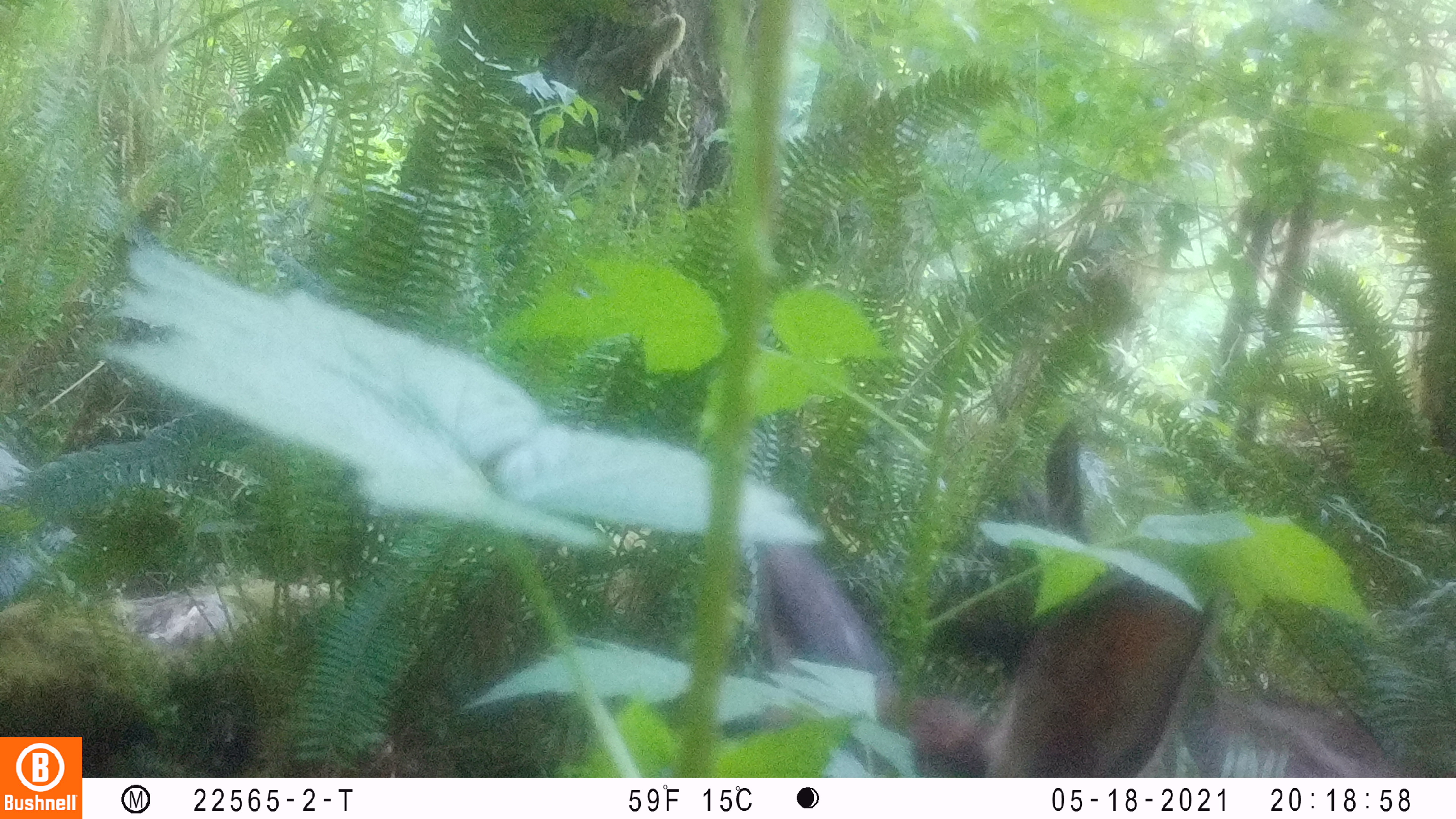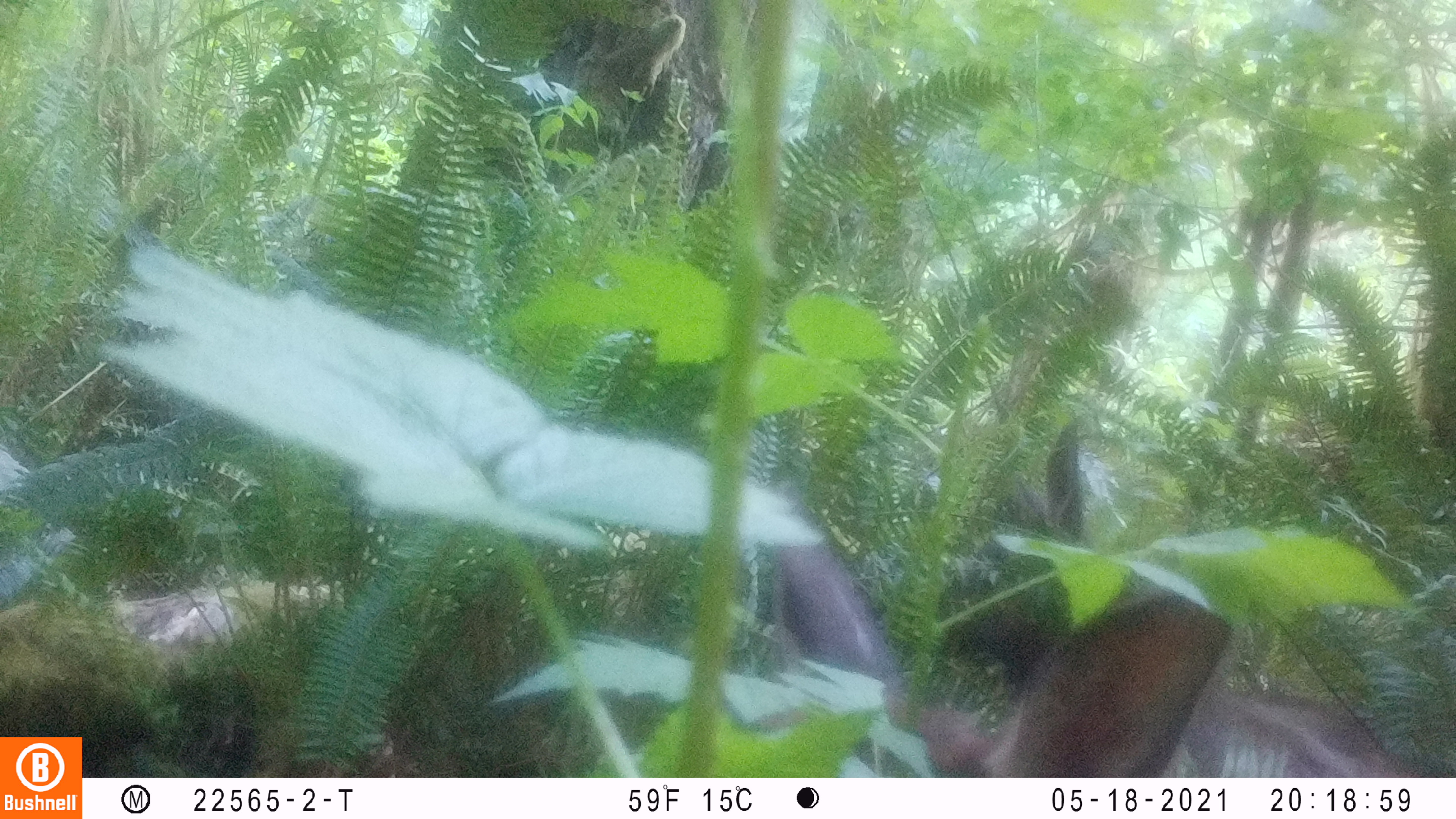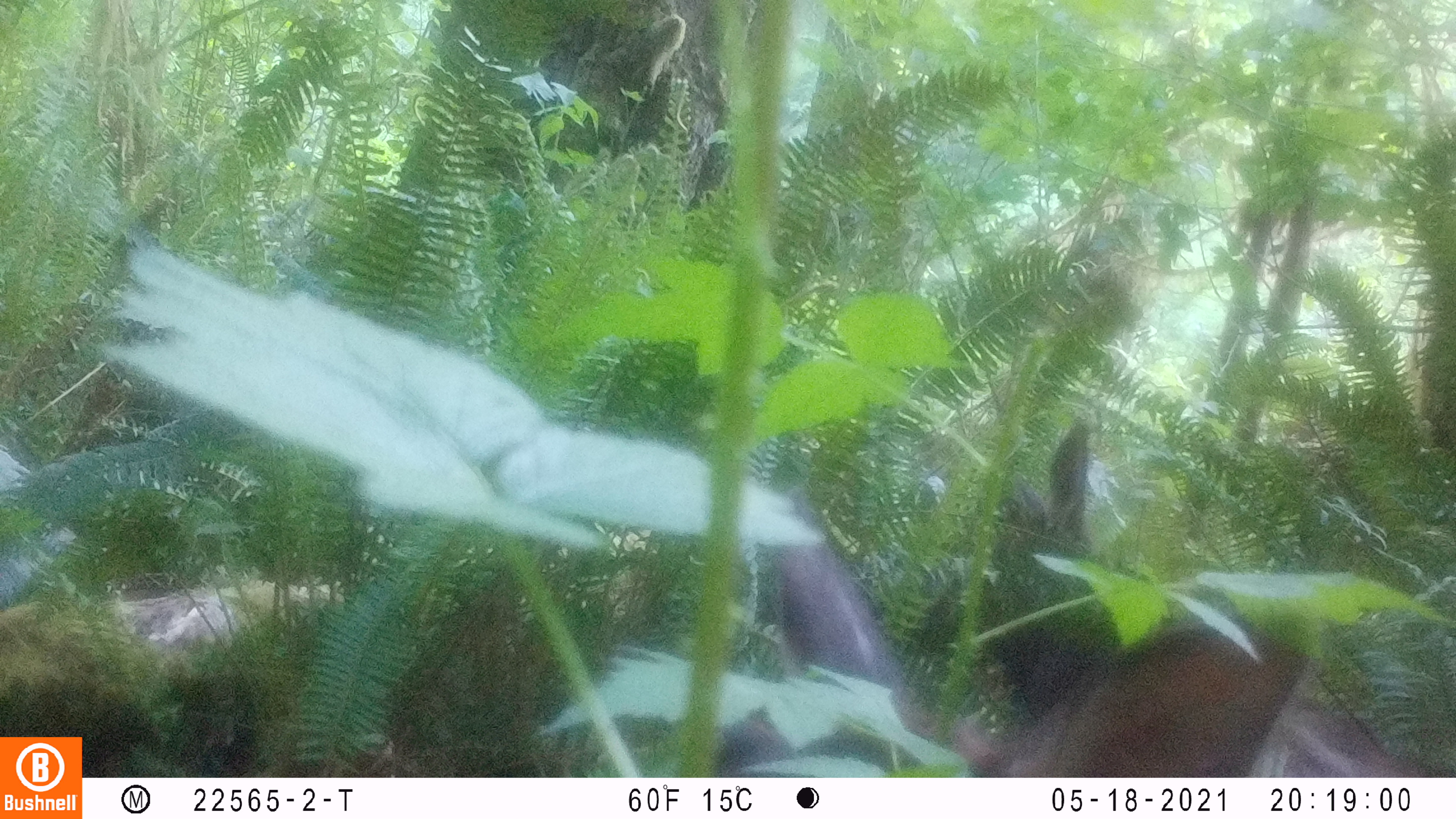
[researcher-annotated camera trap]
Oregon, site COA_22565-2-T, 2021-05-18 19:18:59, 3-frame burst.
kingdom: Animalia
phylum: Chordata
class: Mammalia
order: Artiodactyla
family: Cervidae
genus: Cervus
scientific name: Cervus canadensis roosevelti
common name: roosevelt elk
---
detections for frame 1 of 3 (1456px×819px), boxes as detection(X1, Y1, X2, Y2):
roosevelt elk: detection(740, 467, 1402, 766)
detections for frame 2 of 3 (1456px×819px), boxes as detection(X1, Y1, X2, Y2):
roosevelt elk: detection(754, 466, 1392, 771)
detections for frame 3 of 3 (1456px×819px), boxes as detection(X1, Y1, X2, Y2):
roosevelt elk: detection(730, 482, 1427, 766)